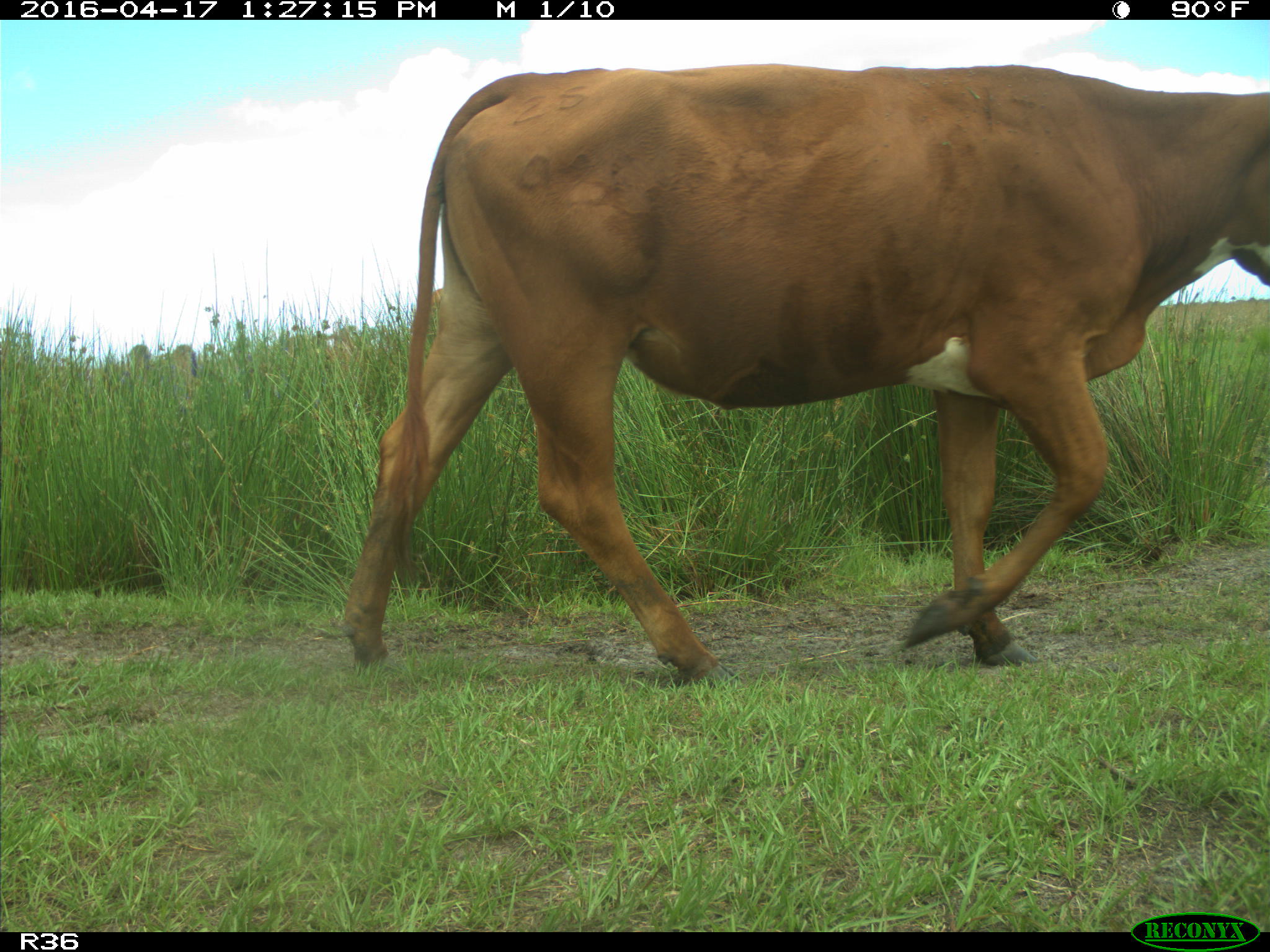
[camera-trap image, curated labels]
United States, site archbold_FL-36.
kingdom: Animalia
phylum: Chordata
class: Mammalia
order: Artiodactyla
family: Bovidae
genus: Bos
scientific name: Bos taurus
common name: domestic cow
Bos taurus (domestic cow).